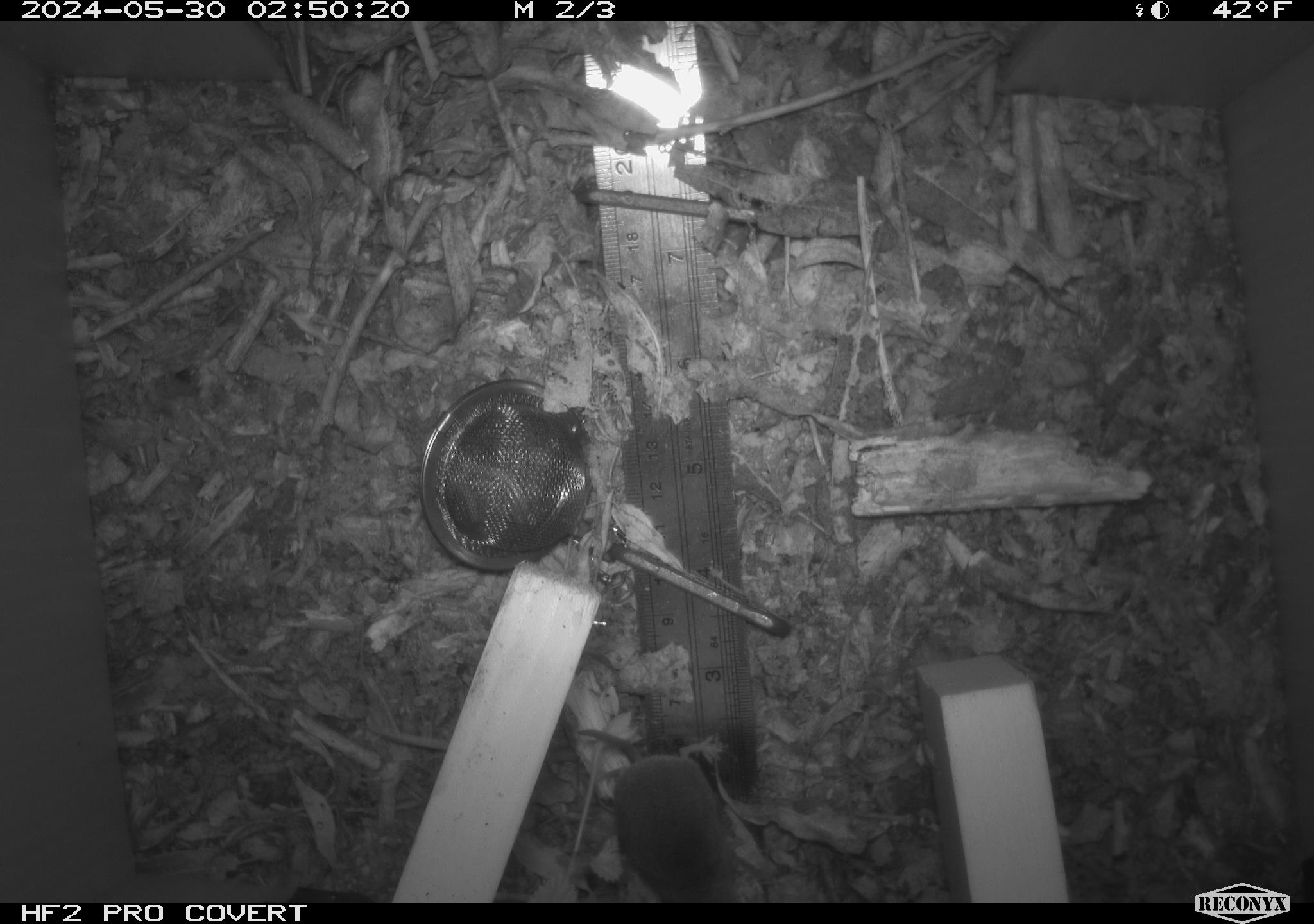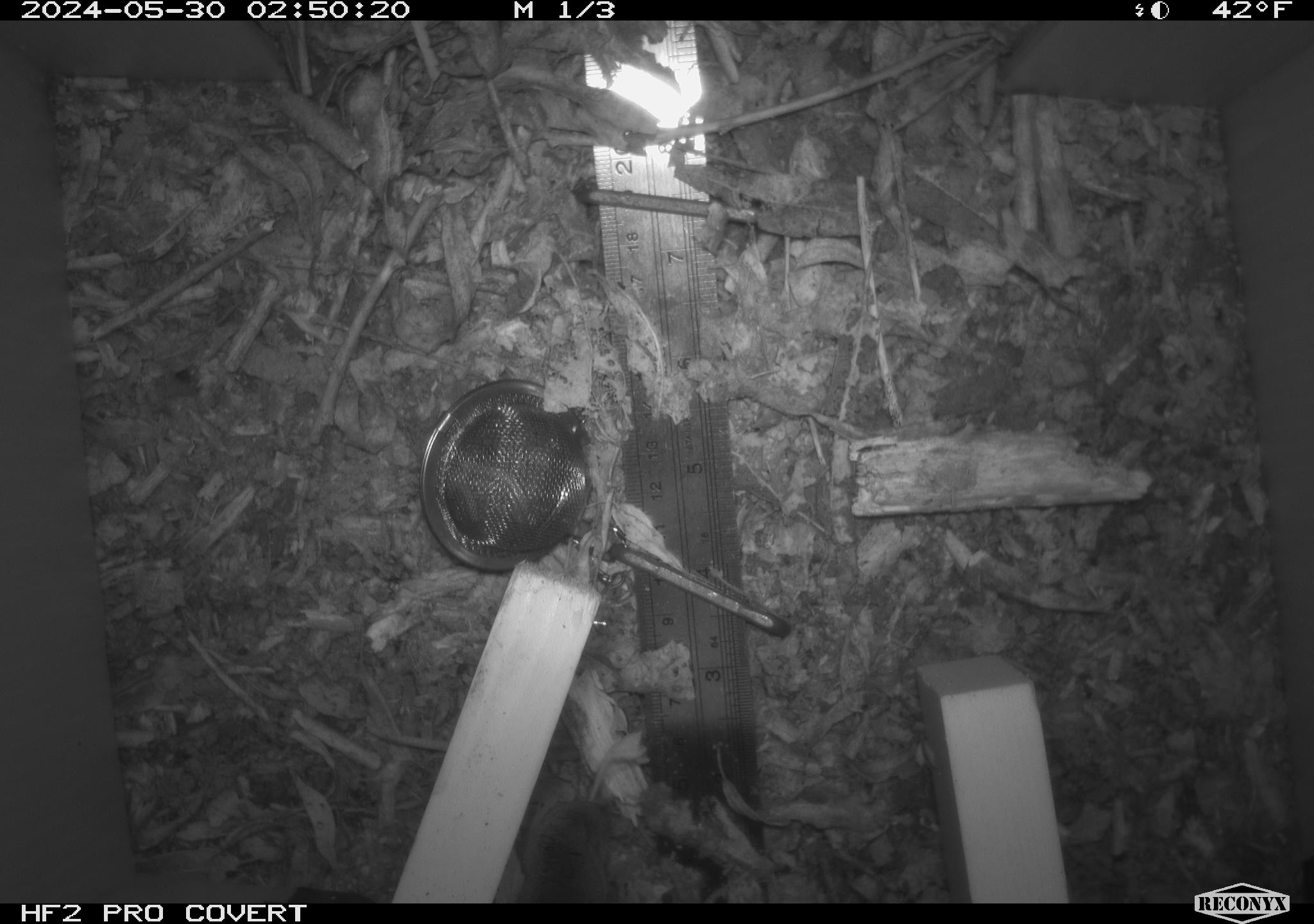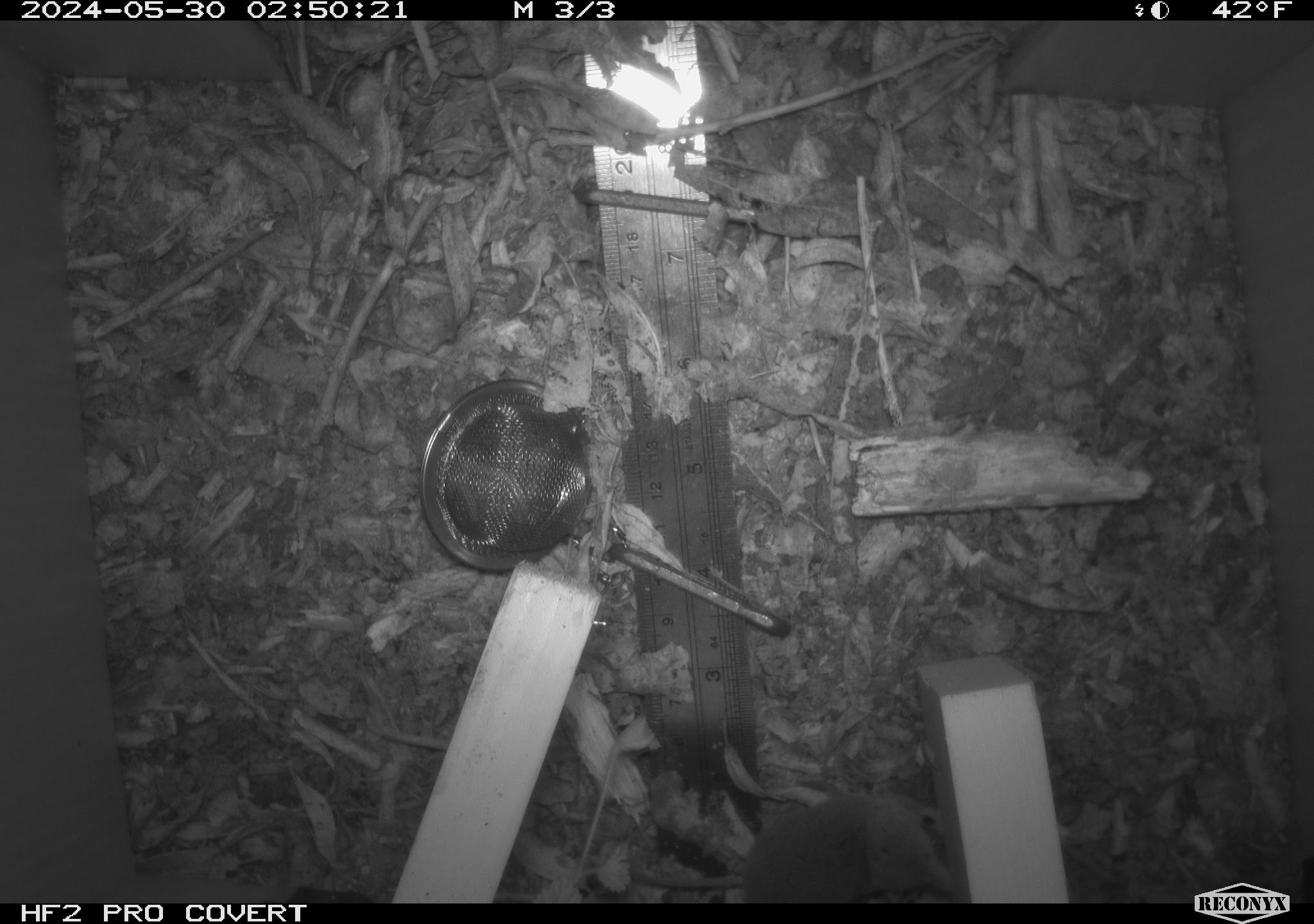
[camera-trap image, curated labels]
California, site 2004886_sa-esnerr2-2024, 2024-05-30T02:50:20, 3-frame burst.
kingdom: Animalia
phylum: Chordata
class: Mammalia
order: Eulipotyphla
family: Soricidae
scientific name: Soricidae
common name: shrews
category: soricidae family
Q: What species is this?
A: Soricidae family (shrews) (Soricidae).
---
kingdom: Animalia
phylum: Chordata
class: Mammalia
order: Rodentia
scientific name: Rodentia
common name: rodent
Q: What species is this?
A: Rodent (Rodentia).